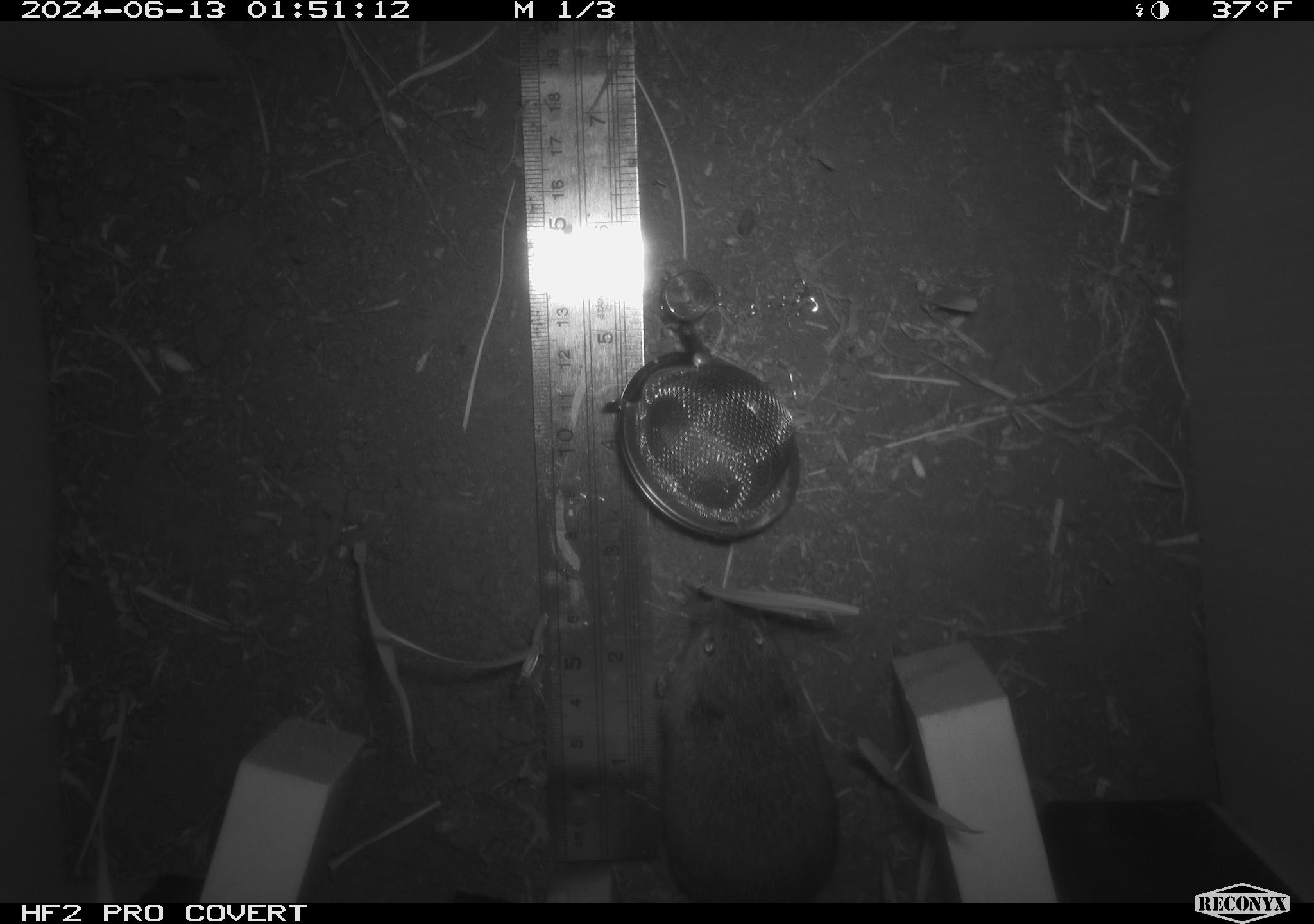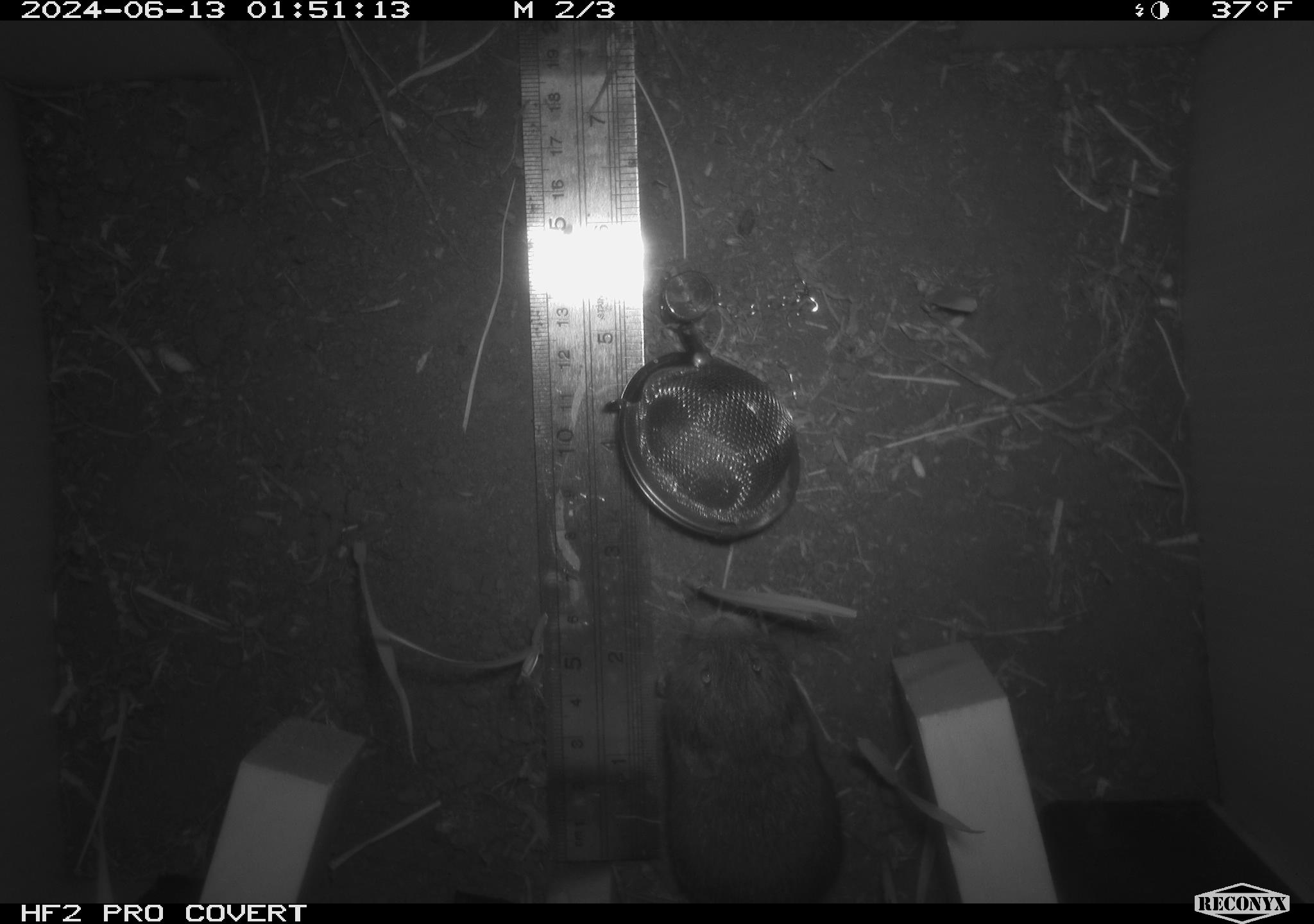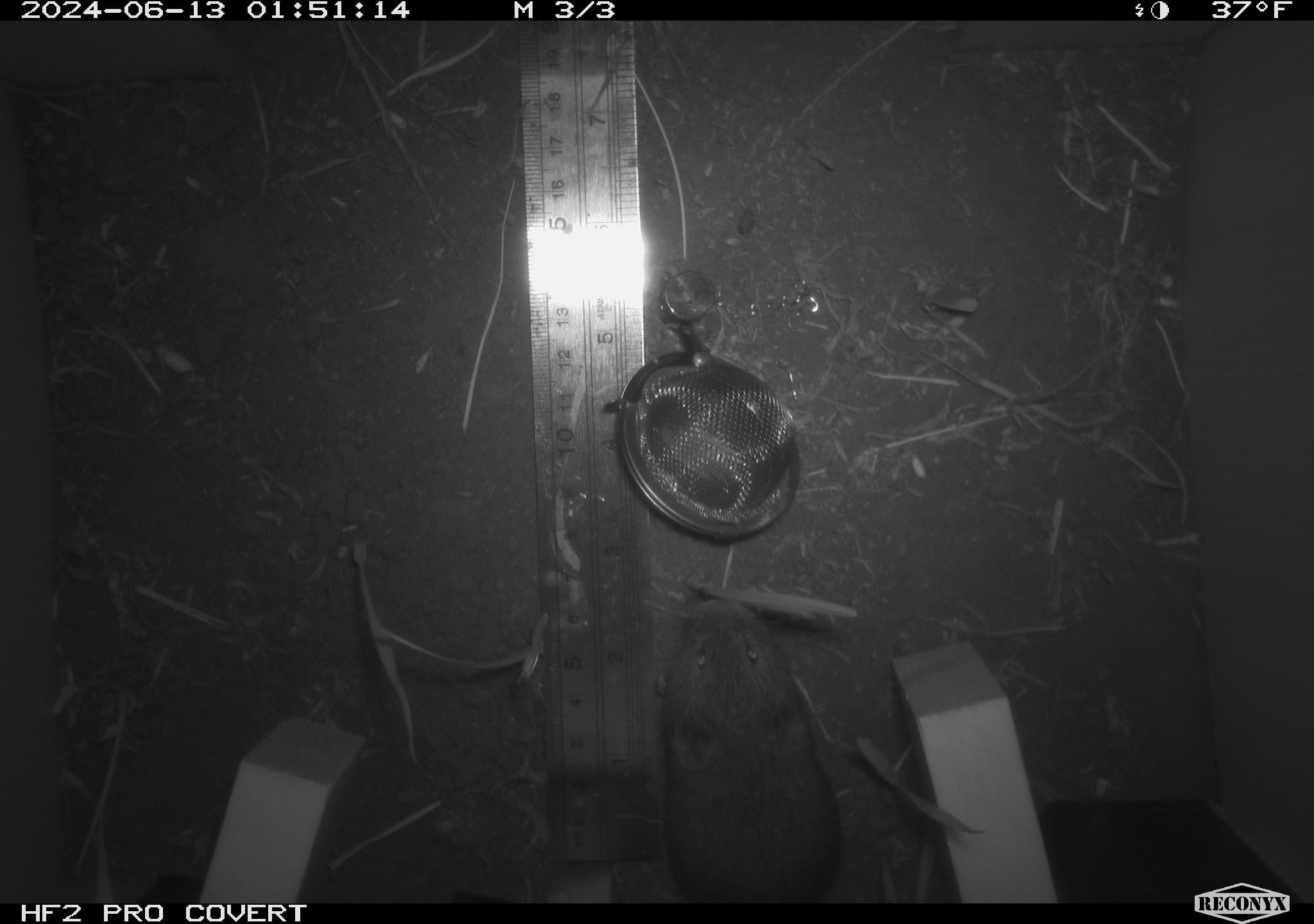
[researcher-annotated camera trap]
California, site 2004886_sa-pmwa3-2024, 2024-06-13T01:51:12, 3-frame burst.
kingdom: Animalia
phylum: Chordata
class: Mammalia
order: Rodentia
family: Cricetidae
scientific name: Arvicolinae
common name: voles, lemmings, and muskrats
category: arvicolinae subfamily